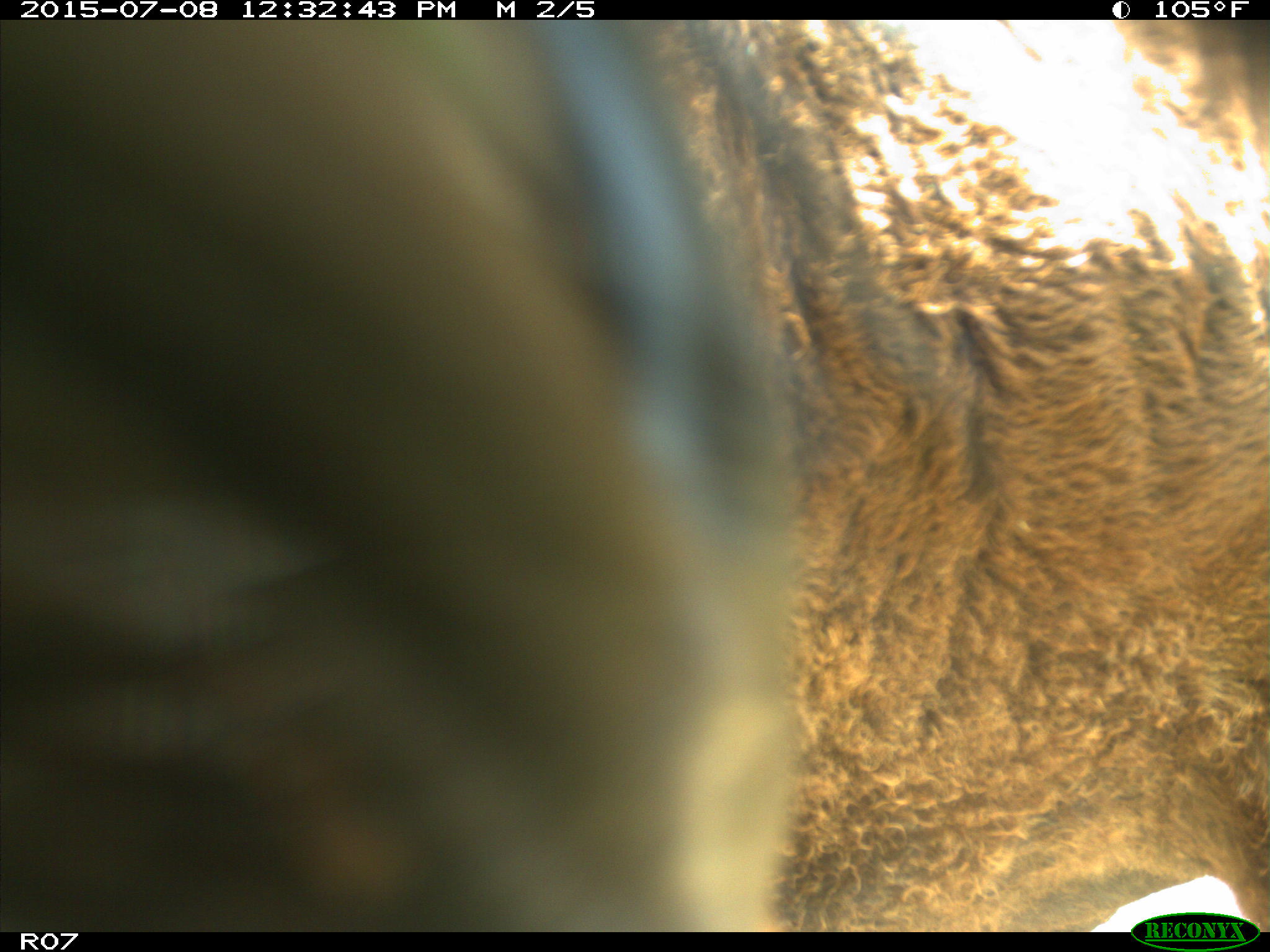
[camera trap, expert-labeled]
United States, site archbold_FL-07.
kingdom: Animalia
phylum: Chordata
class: Mammalia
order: Artiodactyla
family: Bovidae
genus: Bos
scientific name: Bos taurus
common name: domestic cow